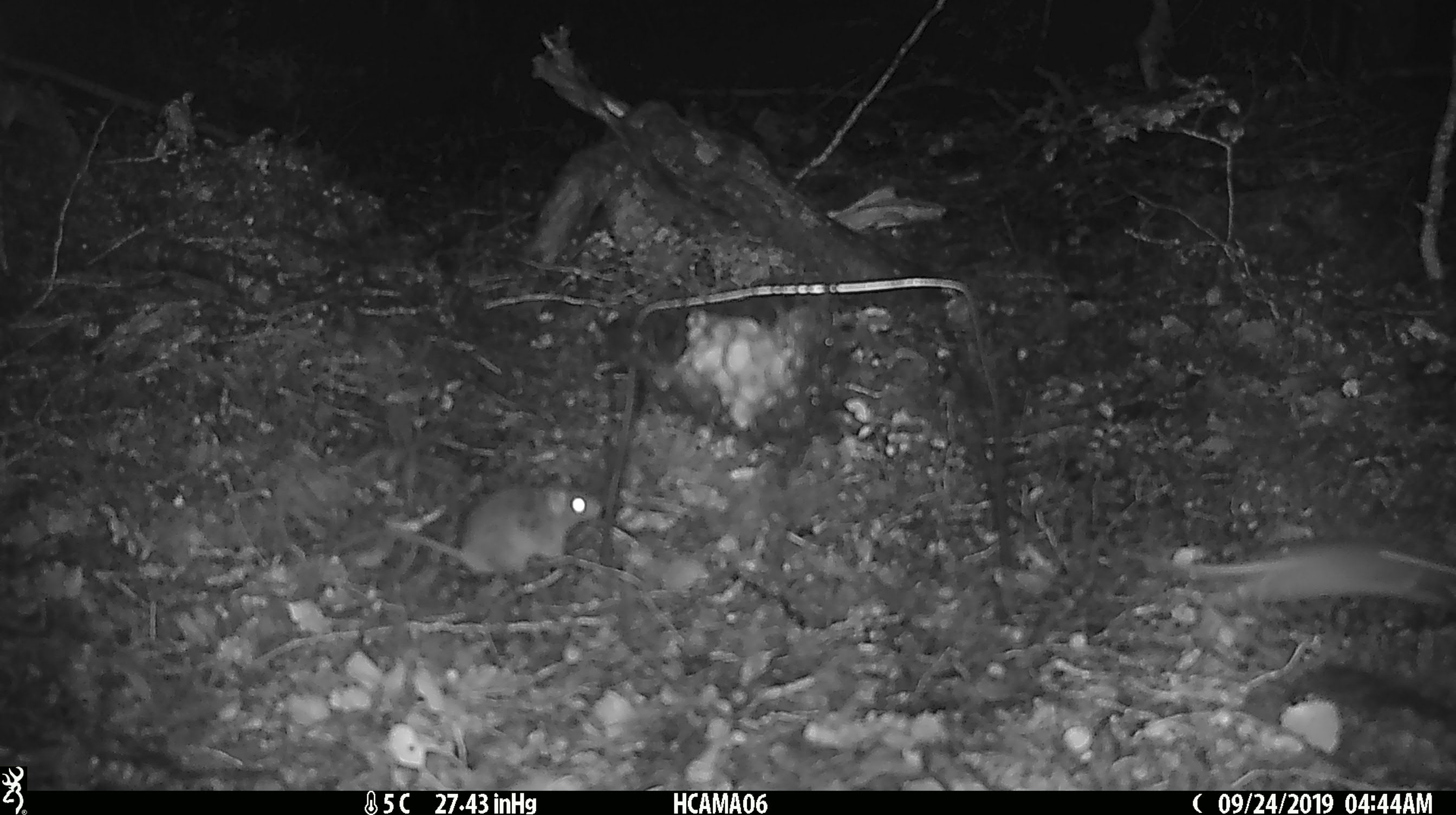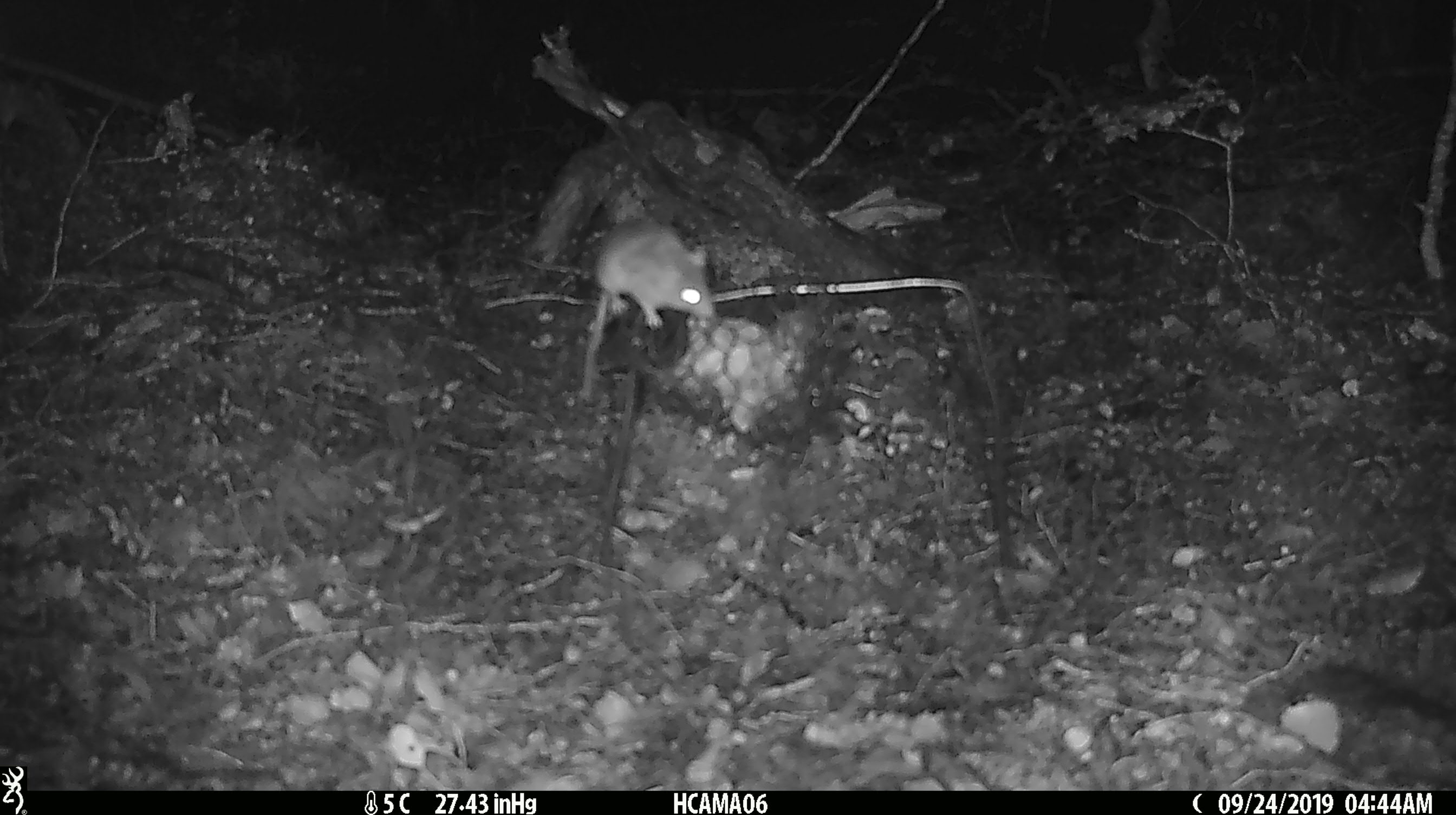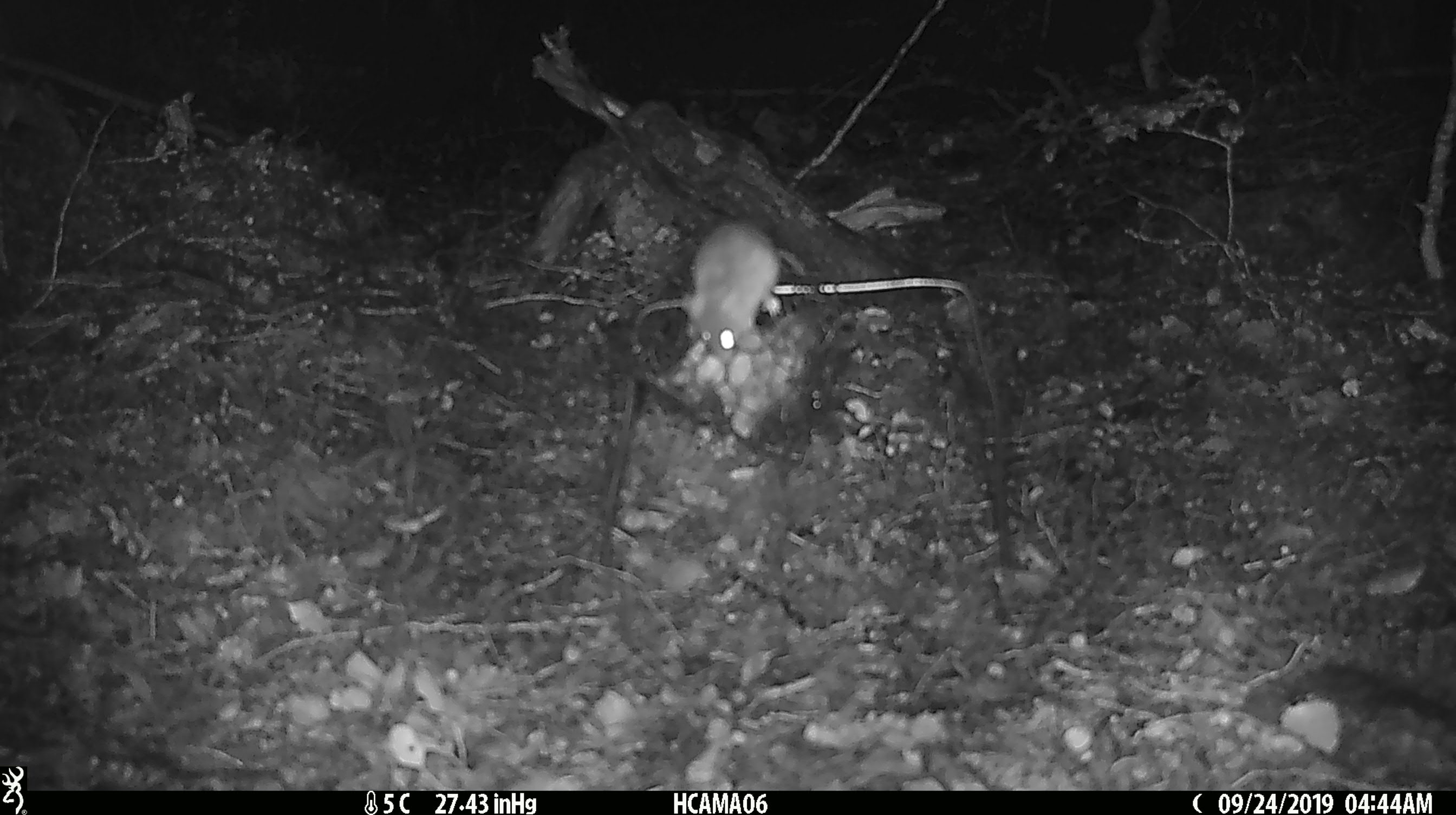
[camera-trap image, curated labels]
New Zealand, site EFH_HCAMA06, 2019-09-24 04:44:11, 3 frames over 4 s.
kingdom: Animalia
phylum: Chordata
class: Mammalia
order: Rodentia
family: Muridae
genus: Mus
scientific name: Mus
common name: mouse